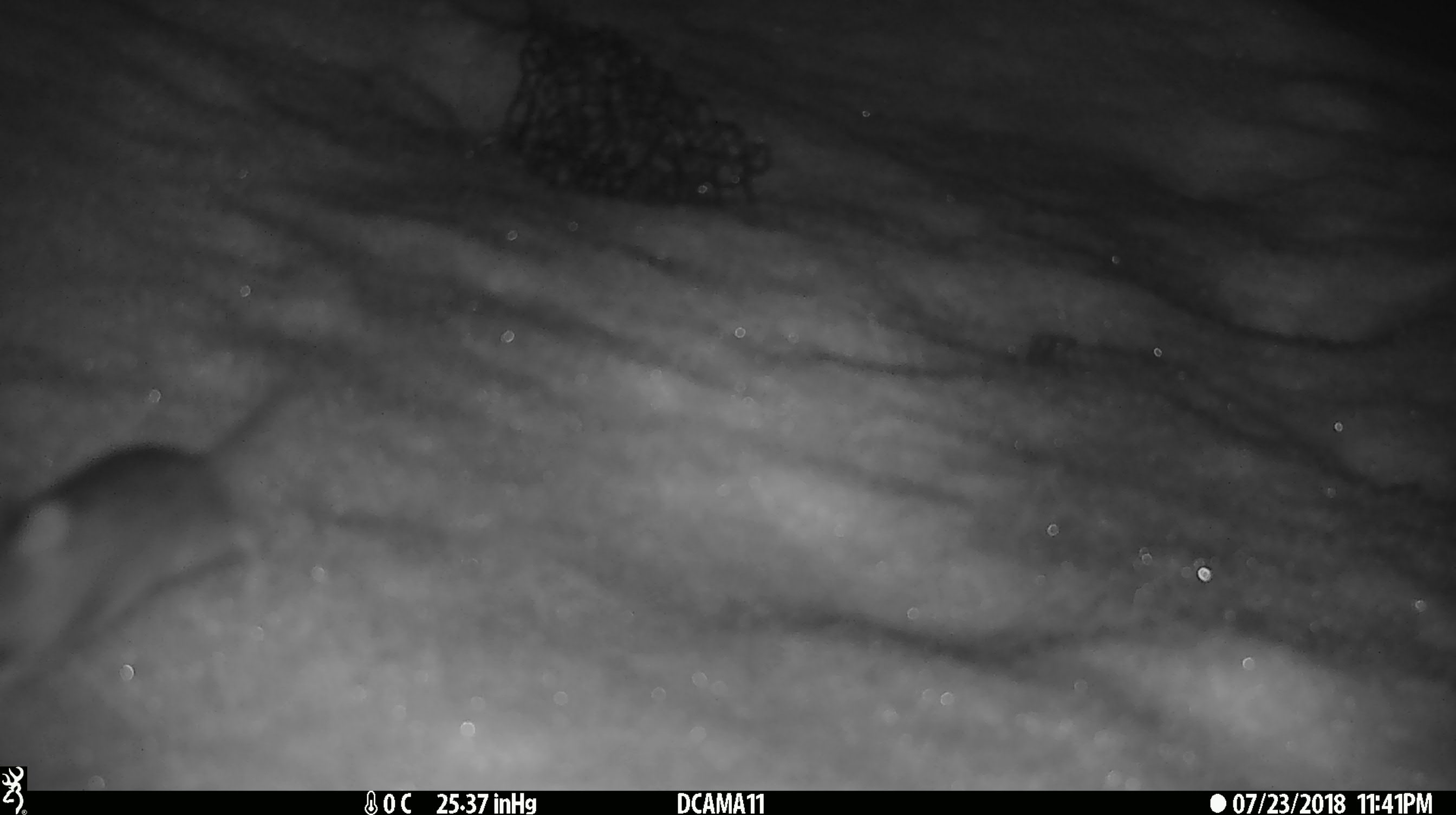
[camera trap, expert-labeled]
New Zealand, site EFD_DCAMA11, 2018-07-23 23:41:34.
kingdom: Animalia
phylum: Chordata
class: Mammalia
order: Rodentia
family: Muridae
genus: Mus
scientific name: Mus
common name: mouse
Mouse (Mus).